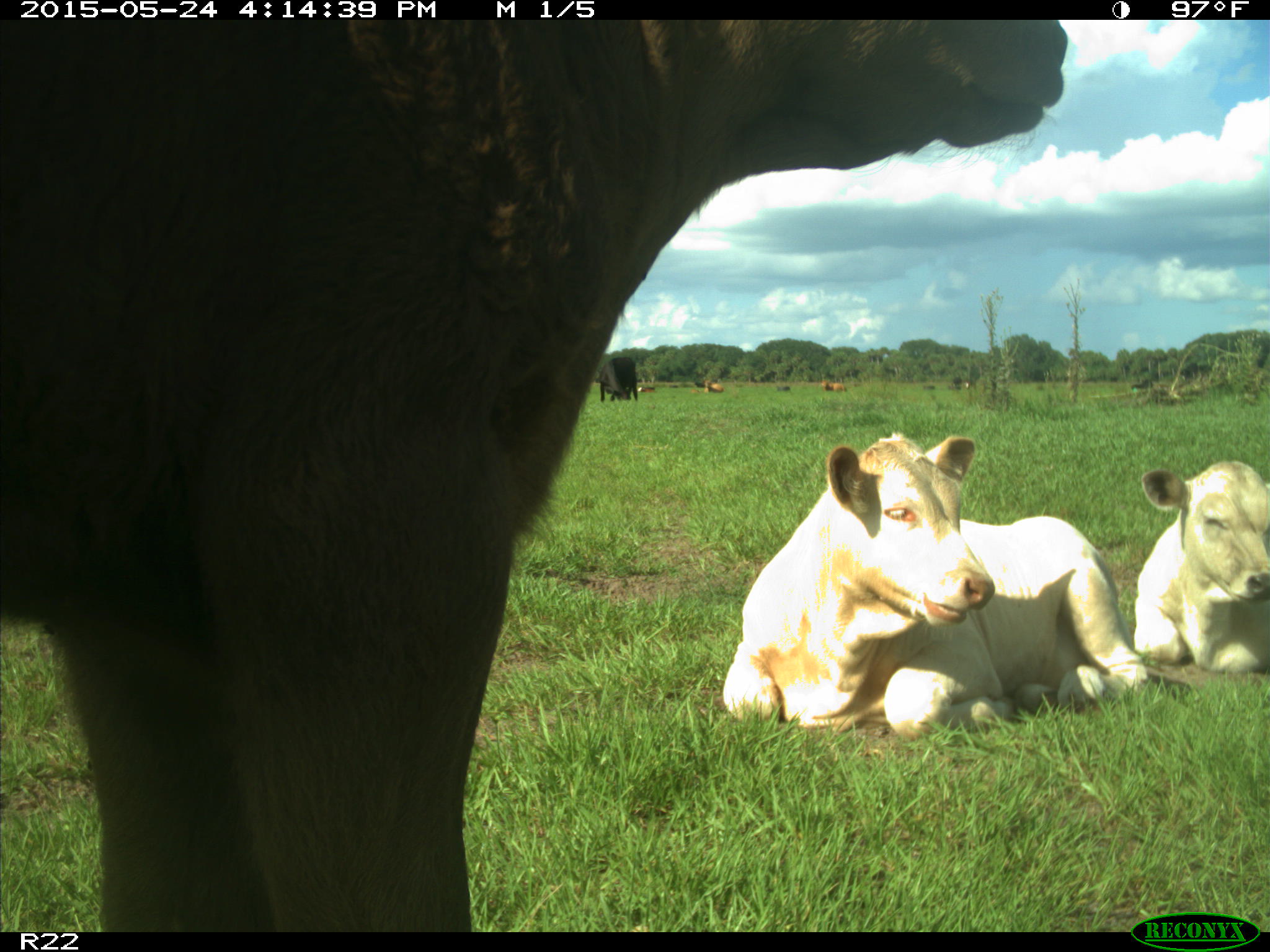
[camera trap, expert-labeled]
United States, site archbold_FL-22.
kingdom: Animalia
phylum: Chordata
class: Mammalia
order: Artiodactyla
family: Bovidae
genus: Bos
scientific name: Bos taurus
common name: domestic cow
Bos taurus (domestic cow).